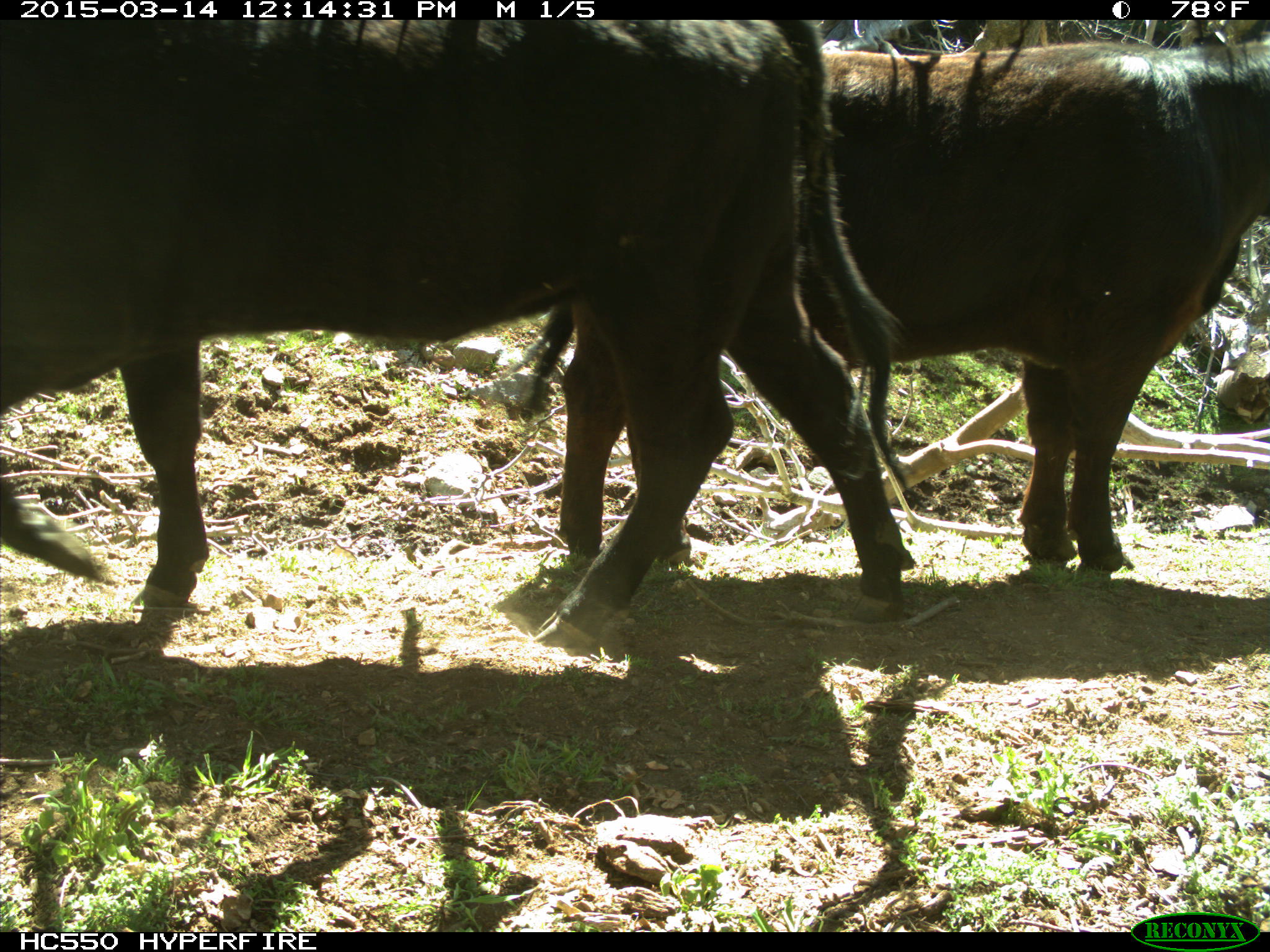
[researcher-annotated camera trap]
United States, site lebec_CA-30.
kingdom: Animalia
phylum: Chordata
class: Mammalia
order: Artiodactyla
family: Bovidae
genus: Bos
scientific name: Bos taurus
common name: domestic cow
Bos taurus (domestic cow).